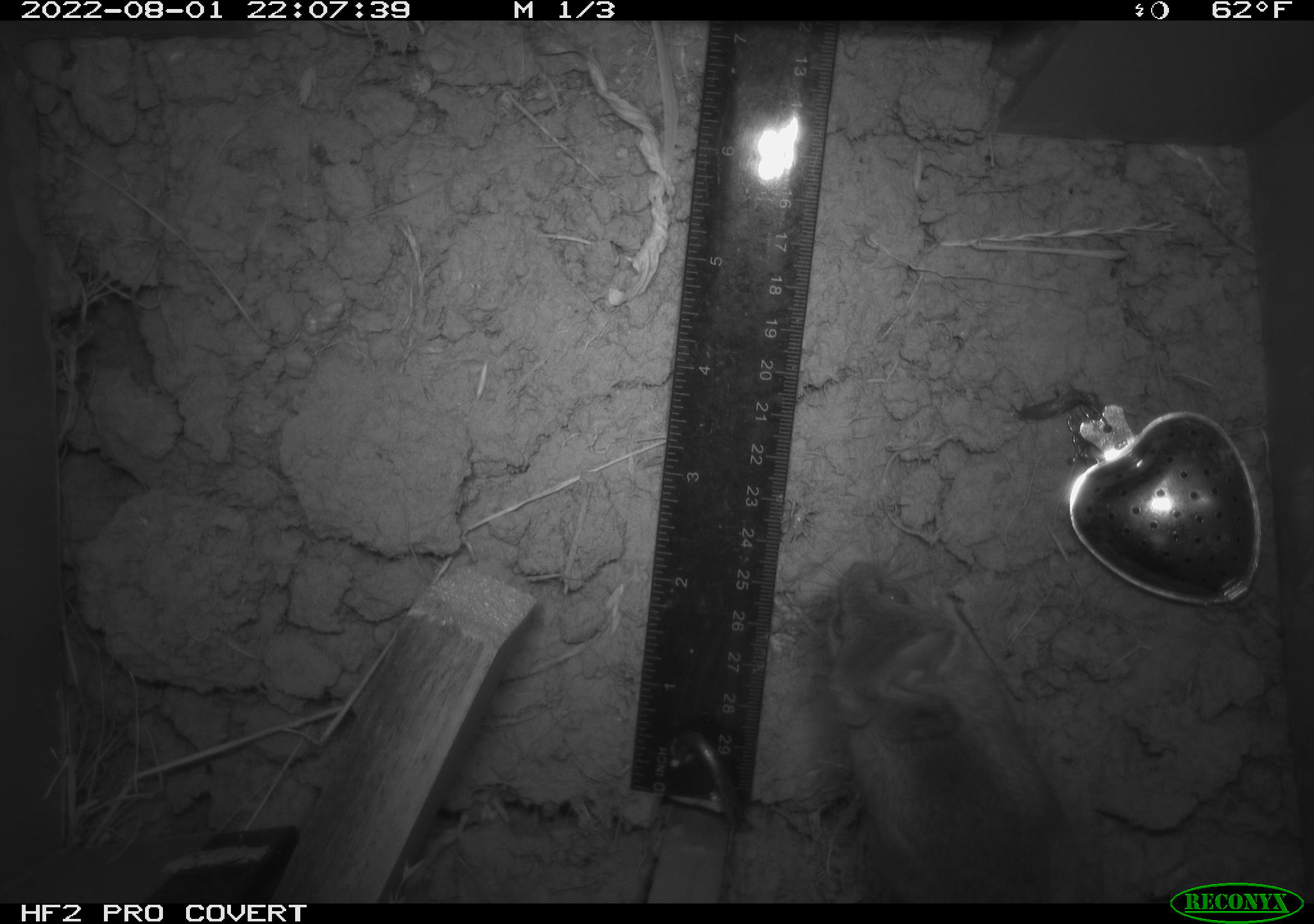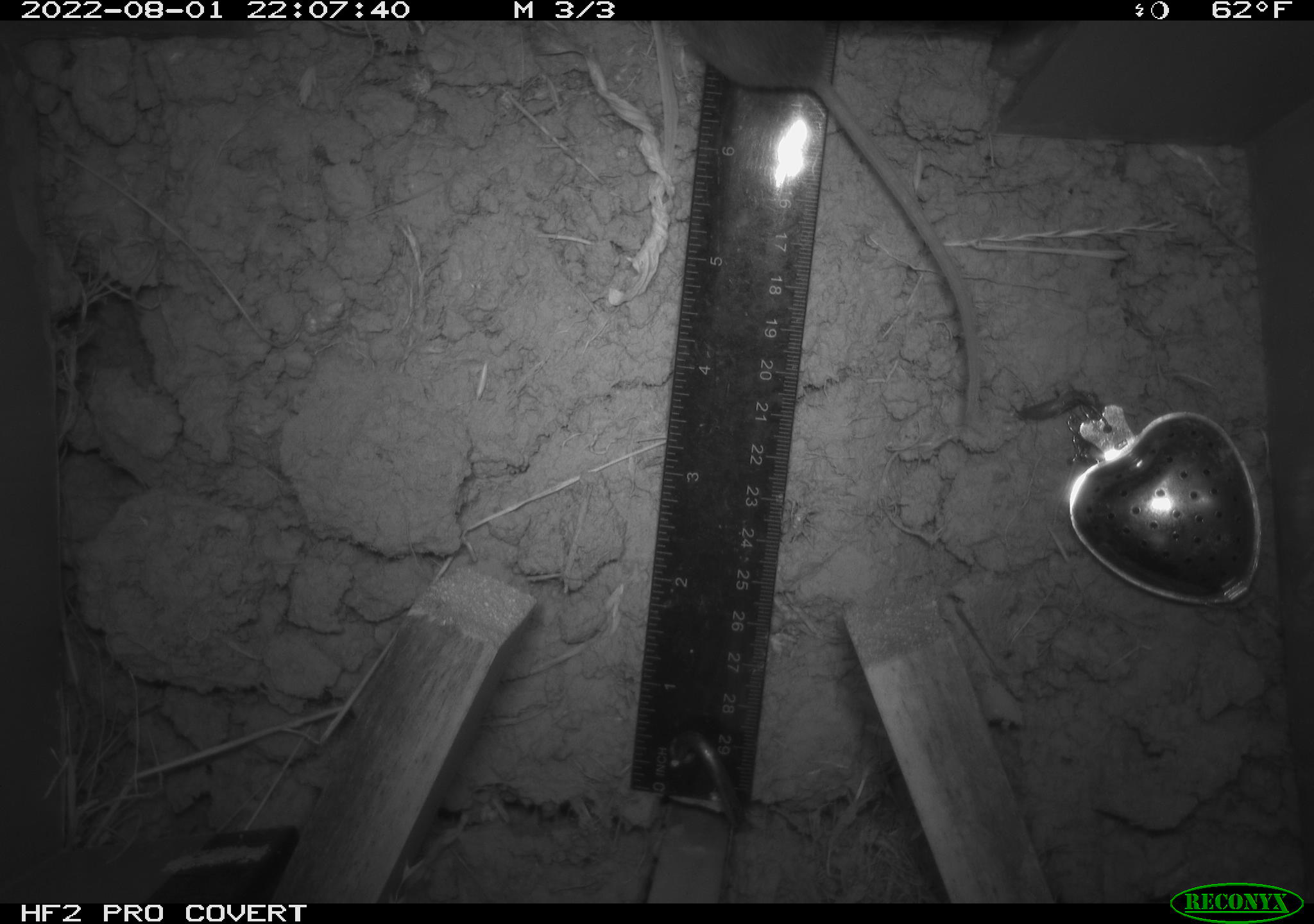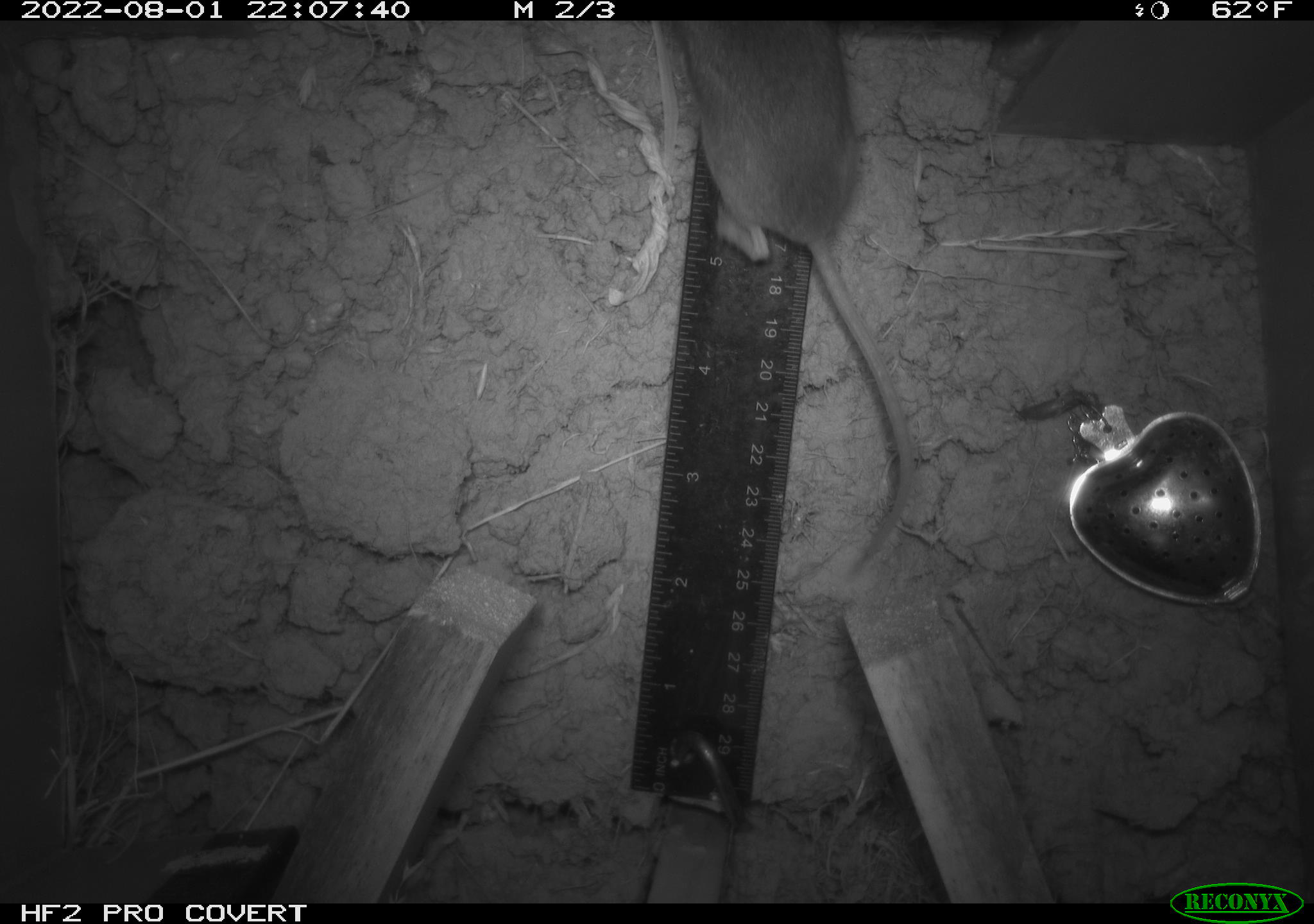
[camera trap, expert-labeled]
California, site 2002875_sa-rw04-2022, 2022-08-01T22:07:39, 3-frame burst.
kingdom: Animalia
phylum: Chordata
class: Mammalia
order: Rodentia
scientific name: Rodentia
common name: mouse species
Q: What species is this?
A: Mouse species (Rodentia).